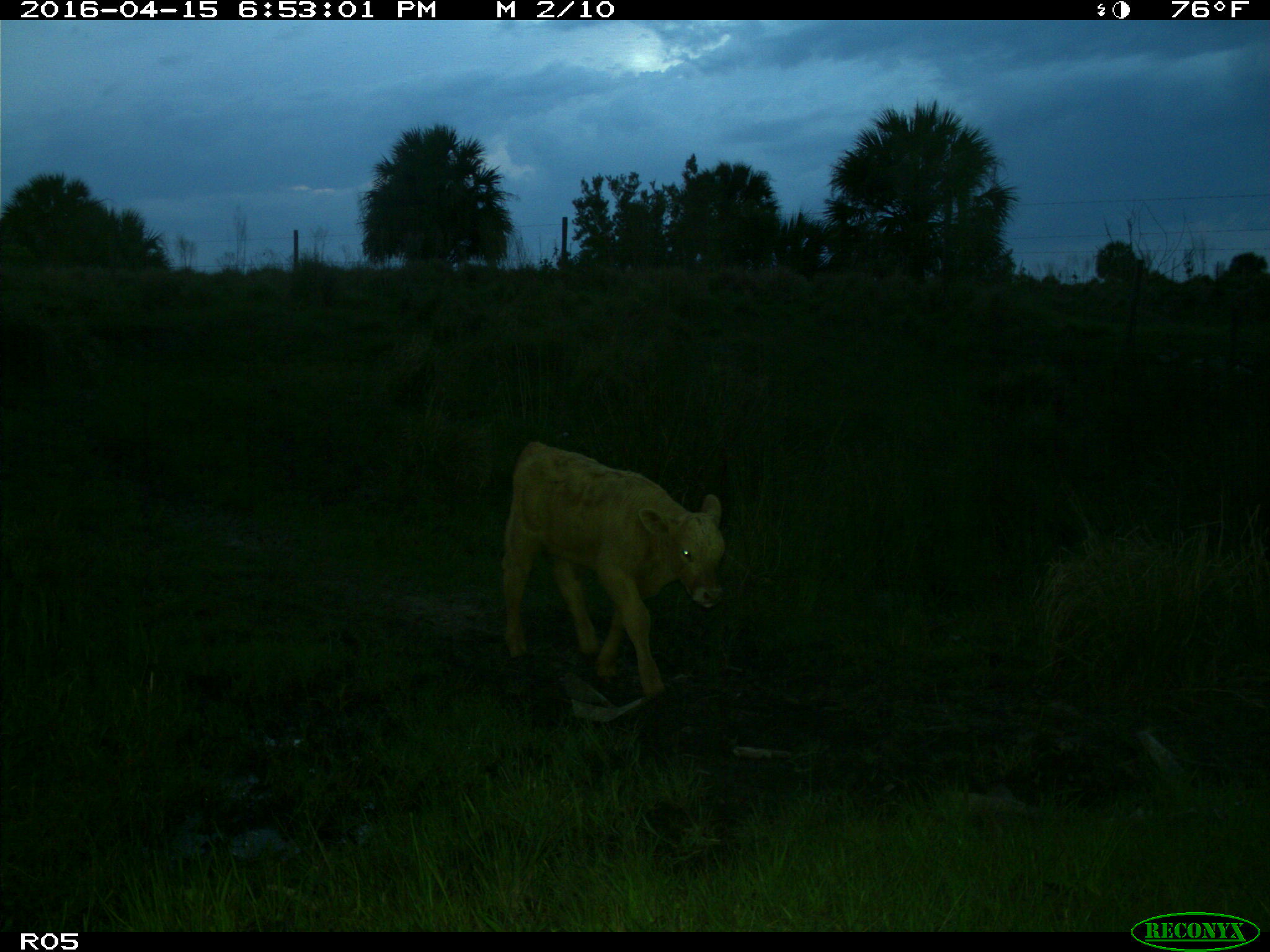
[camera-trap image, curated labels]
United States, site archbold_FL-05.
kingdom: Animalia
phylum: Chordata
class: Mammalia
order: Artiodactyla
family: Bovidae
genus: Bos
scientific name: Bos taurus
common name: domestic cow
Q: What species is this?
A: Bos taurus (domestic cow).